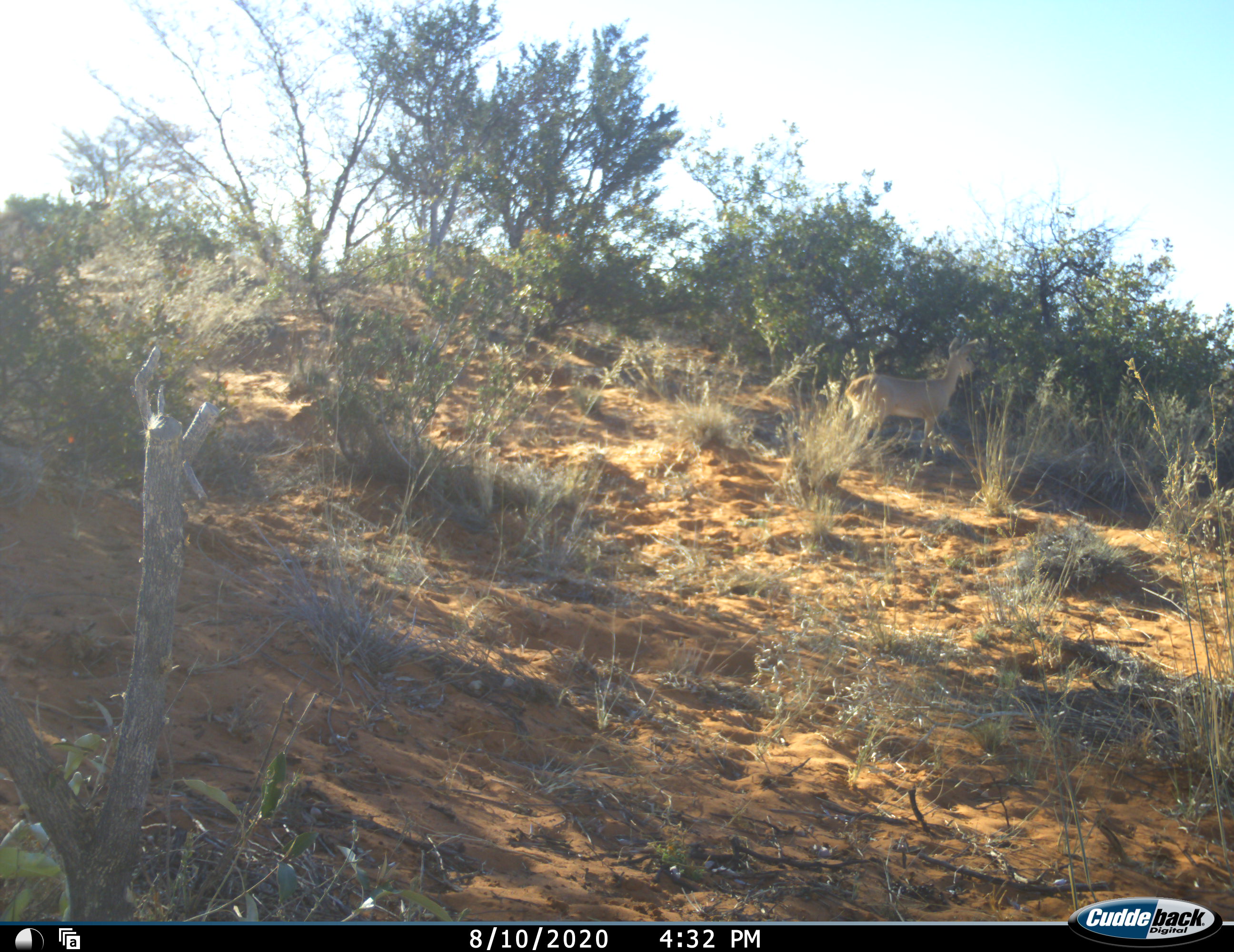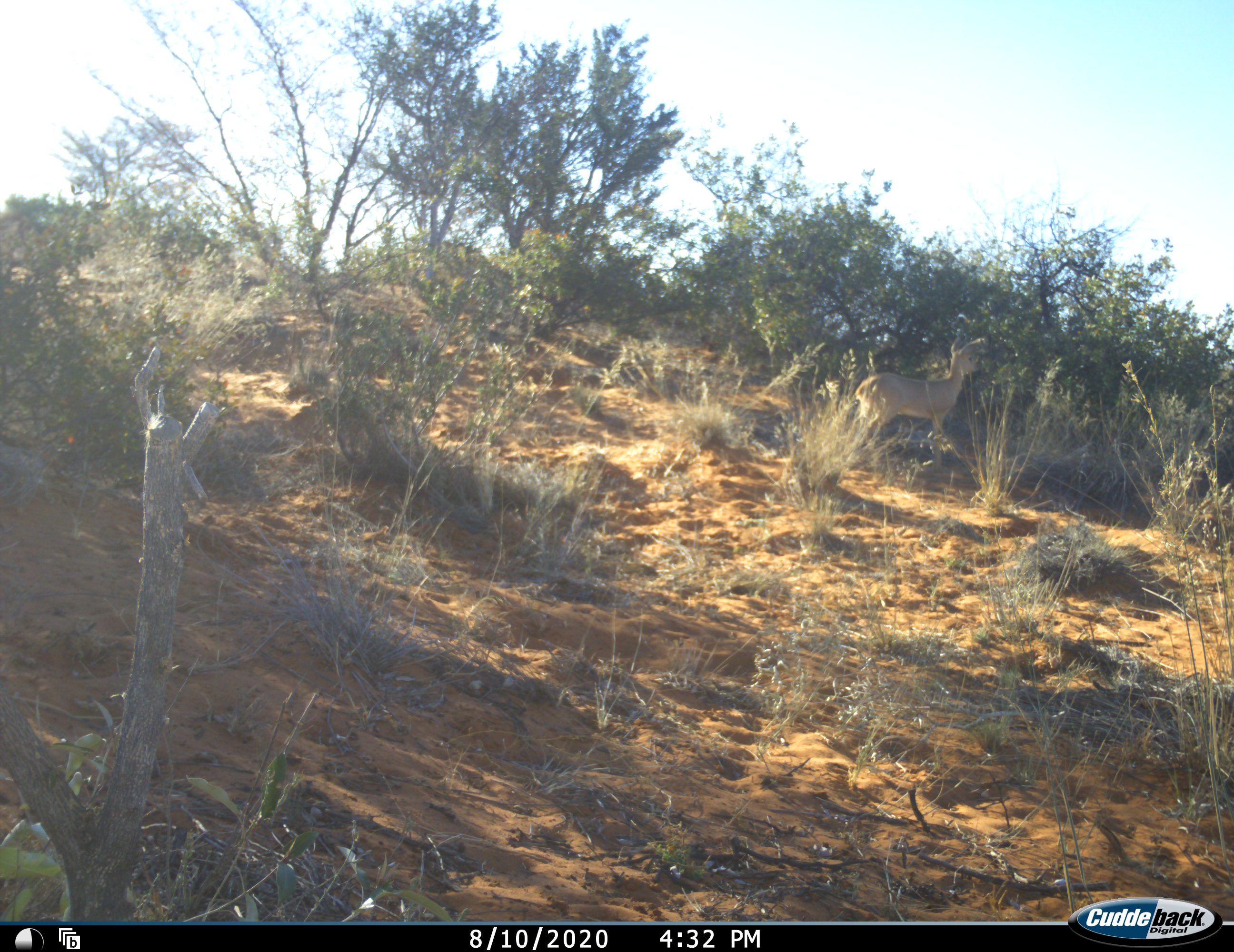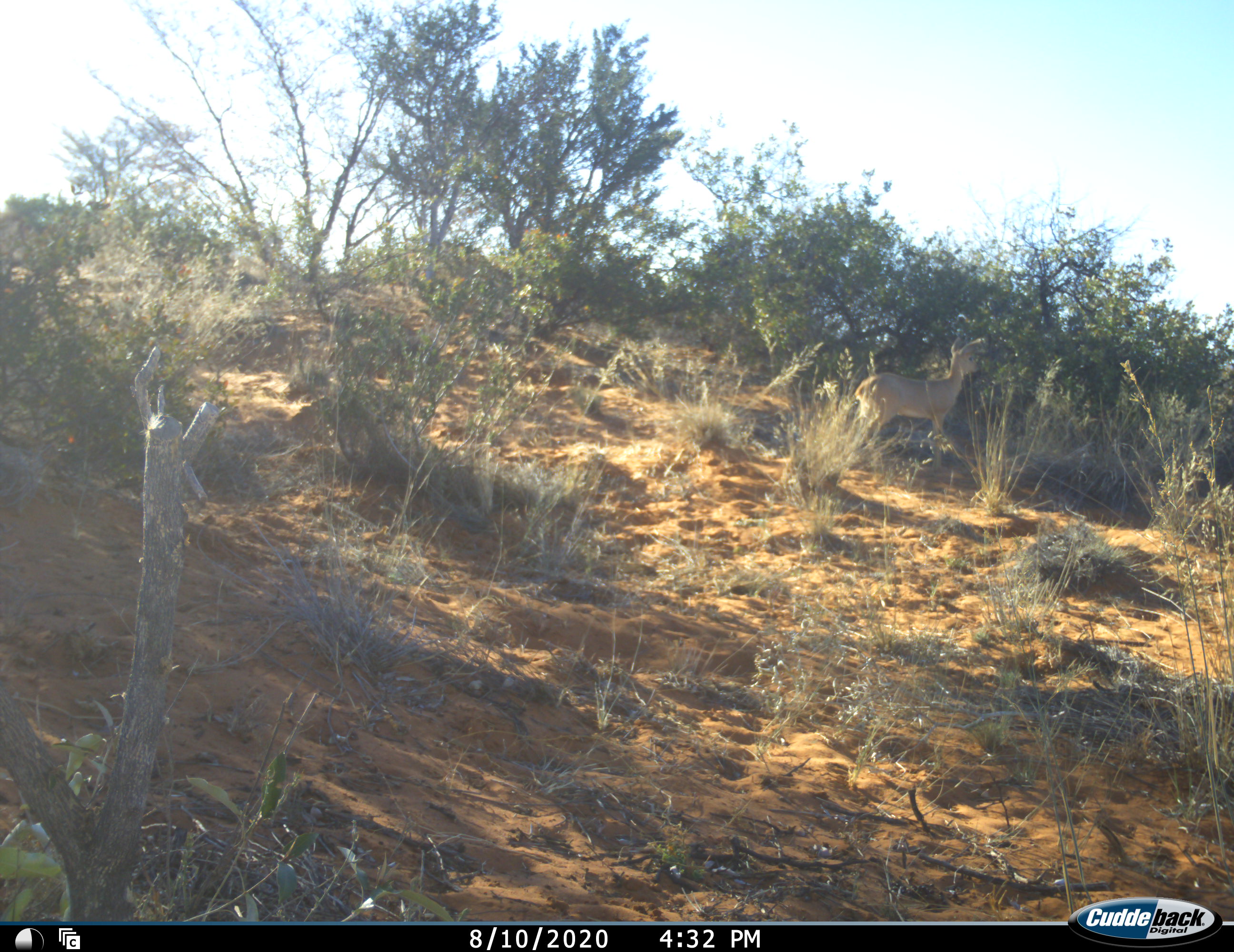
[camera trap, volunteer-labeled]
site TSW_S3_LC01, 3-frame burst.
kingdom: Animalia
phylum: Chordata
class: Mammalia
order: Artiodactyla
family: Bovidae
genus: Raphicerus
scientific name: Raphicerus campestris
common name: steenbok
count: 1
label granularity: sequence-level